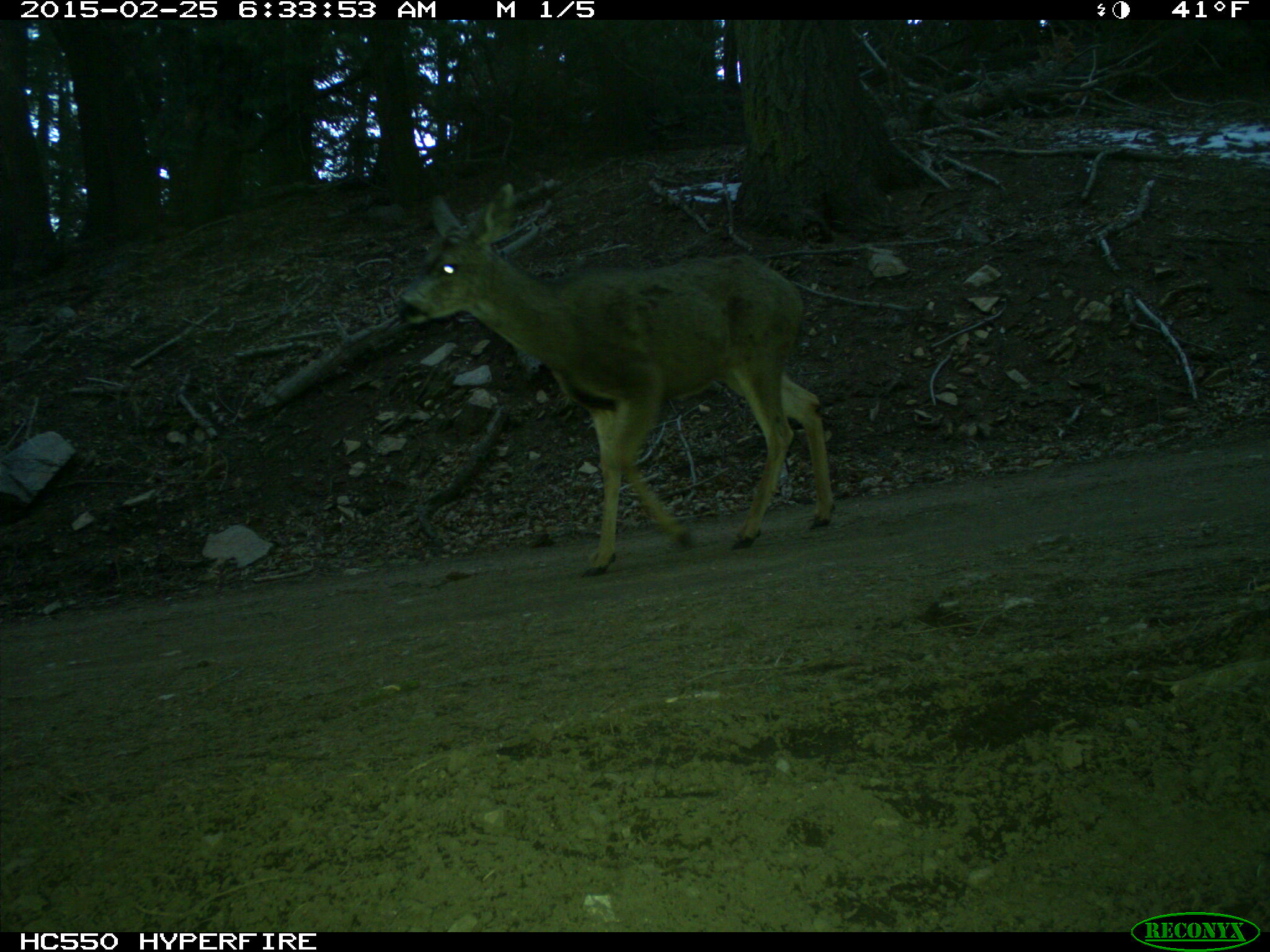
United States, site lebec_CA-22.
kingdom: Animalia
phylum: Chordata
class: Mammalia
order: Artiodactyla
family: Cervidae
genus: Odocoileus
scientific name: Odocoileus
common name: deer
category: unidentified deer